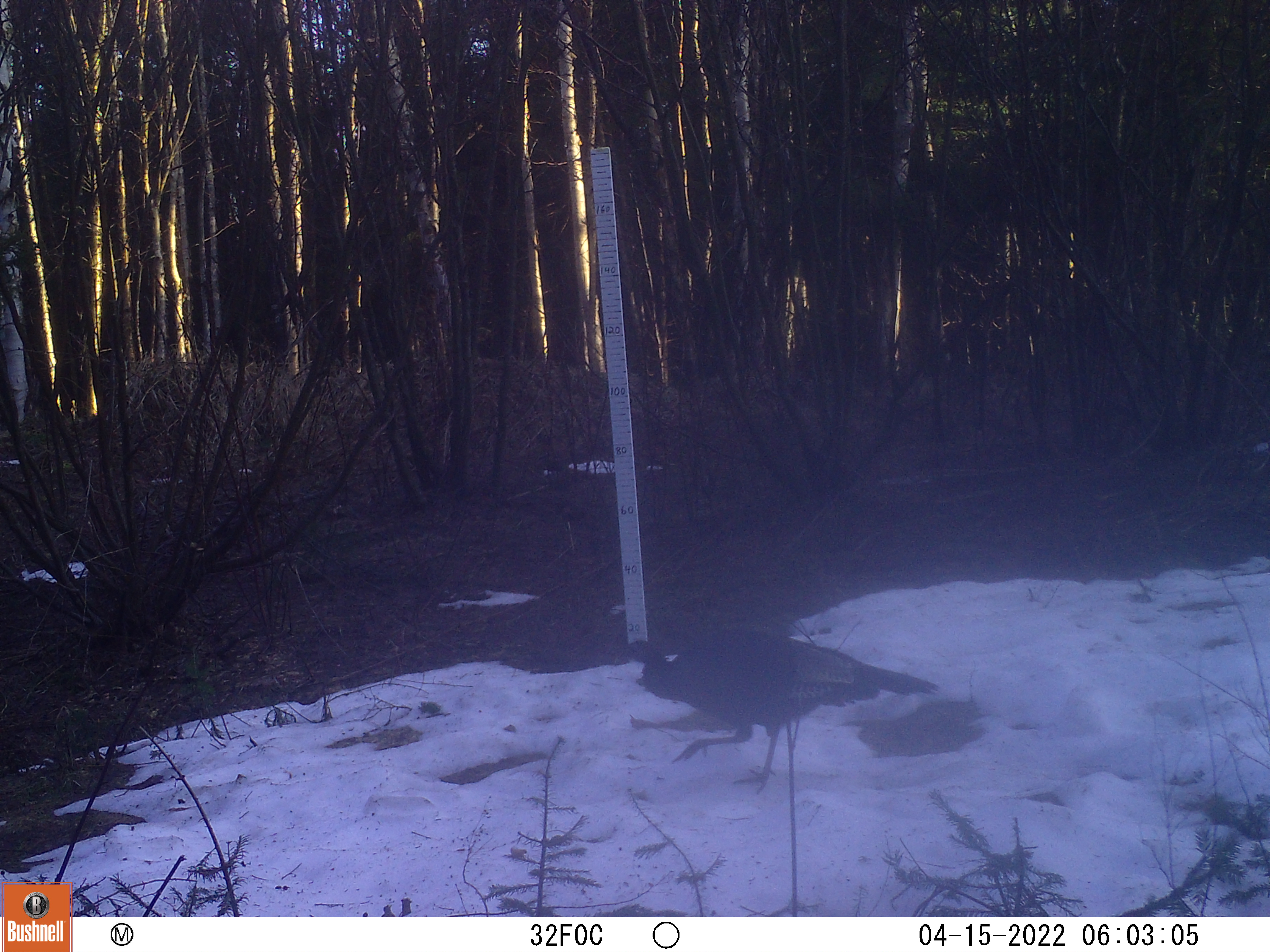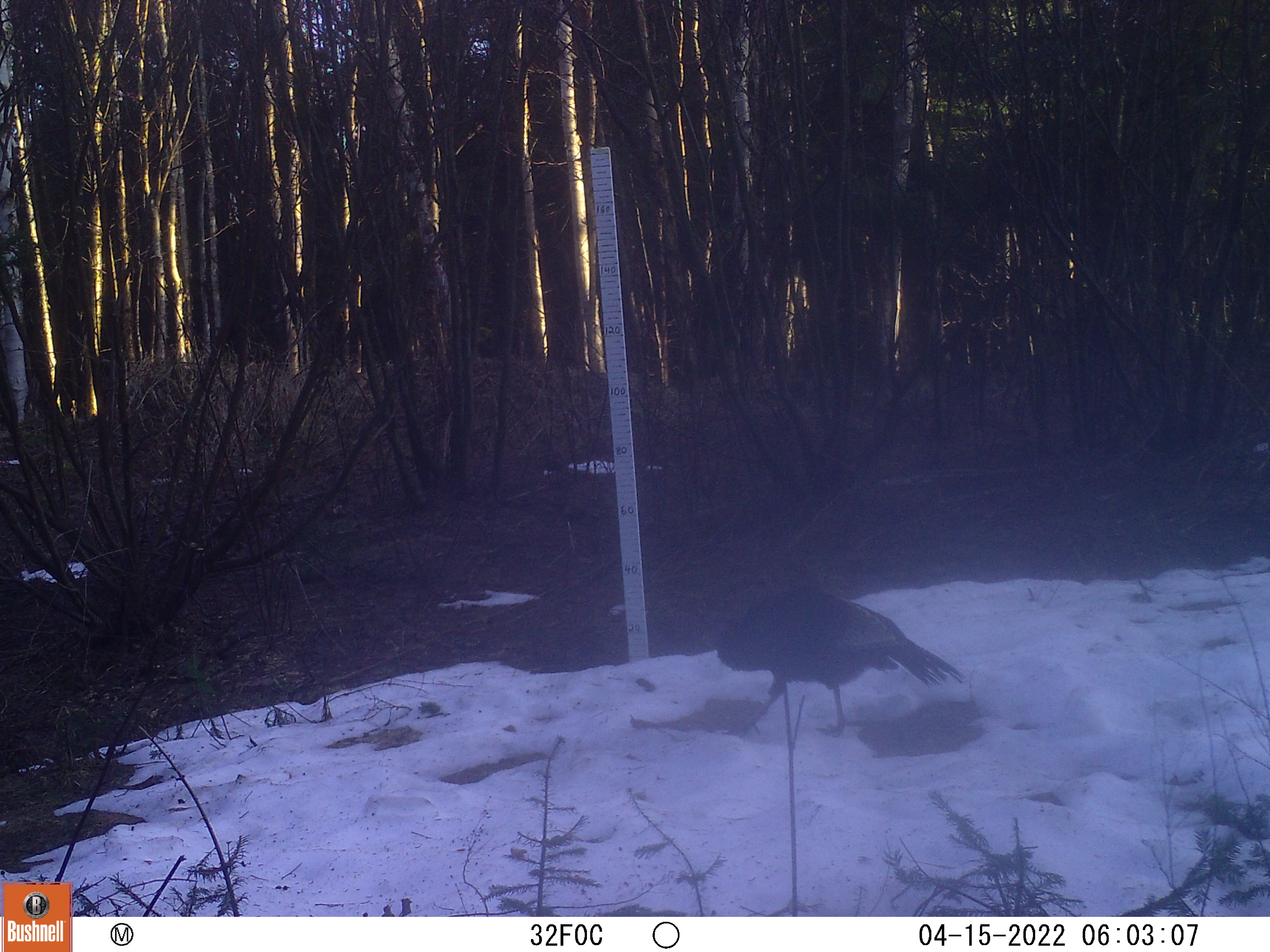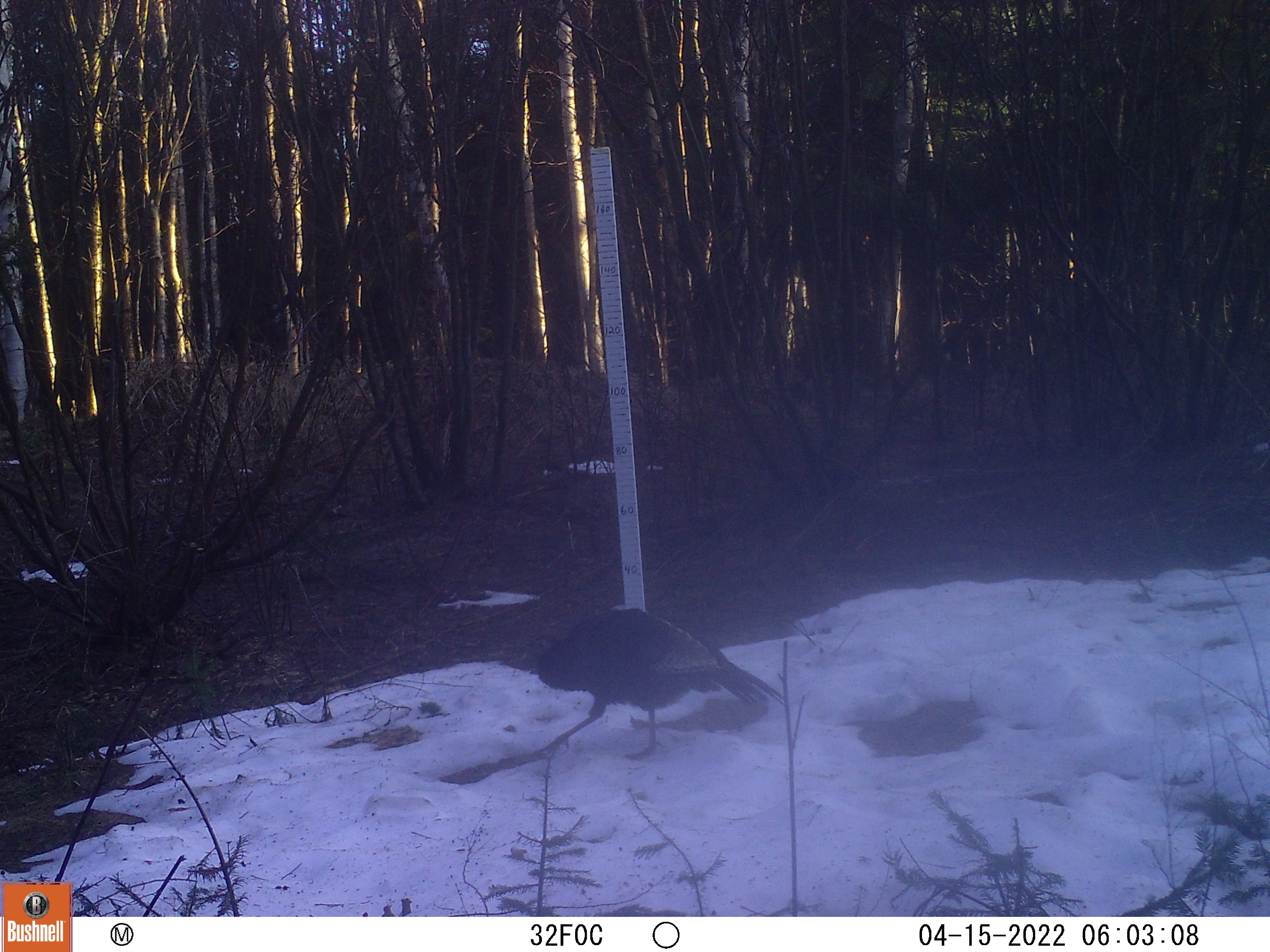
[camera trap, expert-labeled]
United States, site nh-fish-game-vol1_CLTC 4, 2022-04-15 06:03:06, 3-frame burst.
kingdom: Animalia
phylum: Chordata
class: Aves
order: Galliformes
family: Phasianidae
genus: Meleagris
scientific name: Meleagris gallopavo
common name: wild turkey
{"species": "wild turkey (Meleagris gallopavo)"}